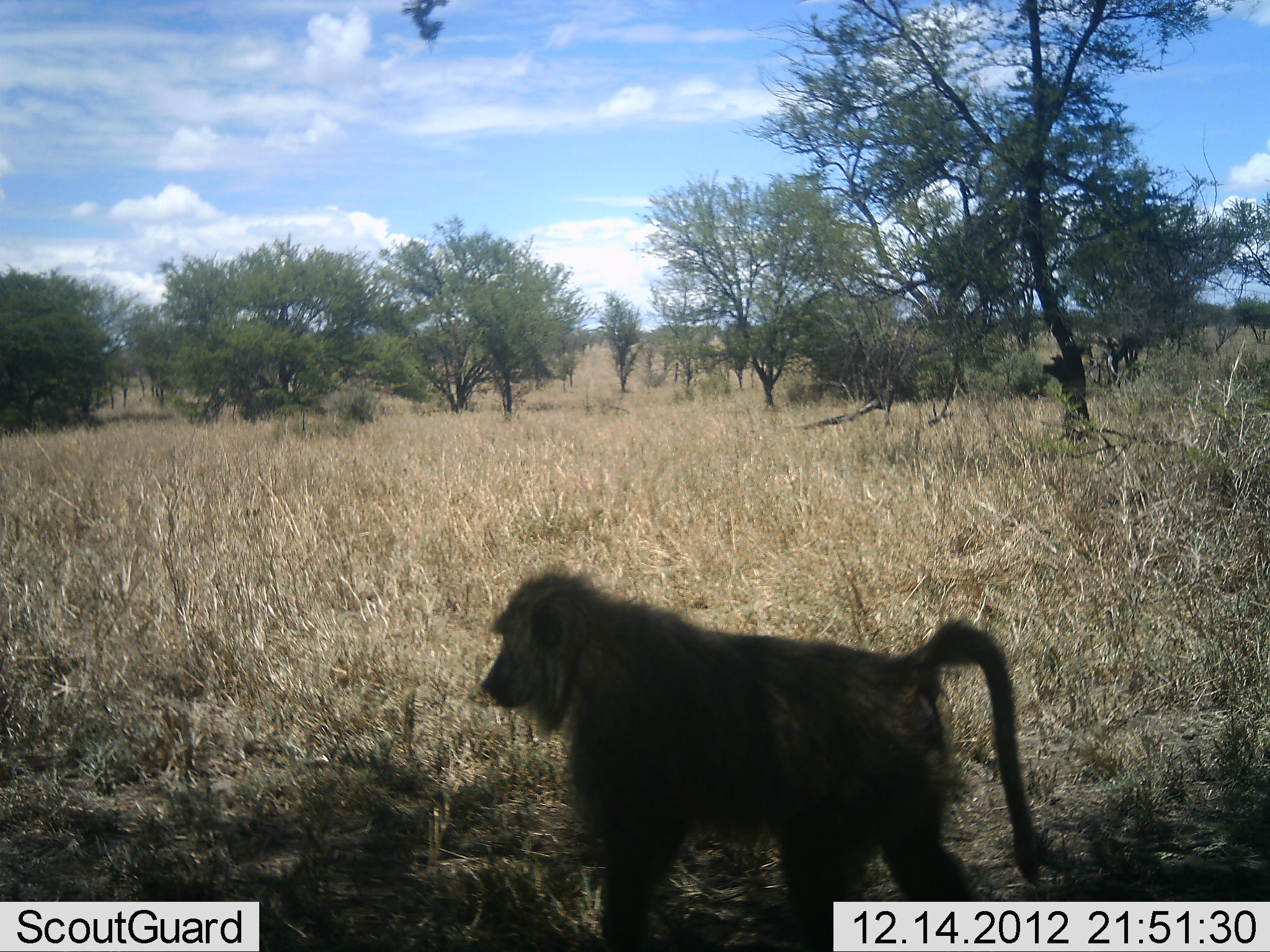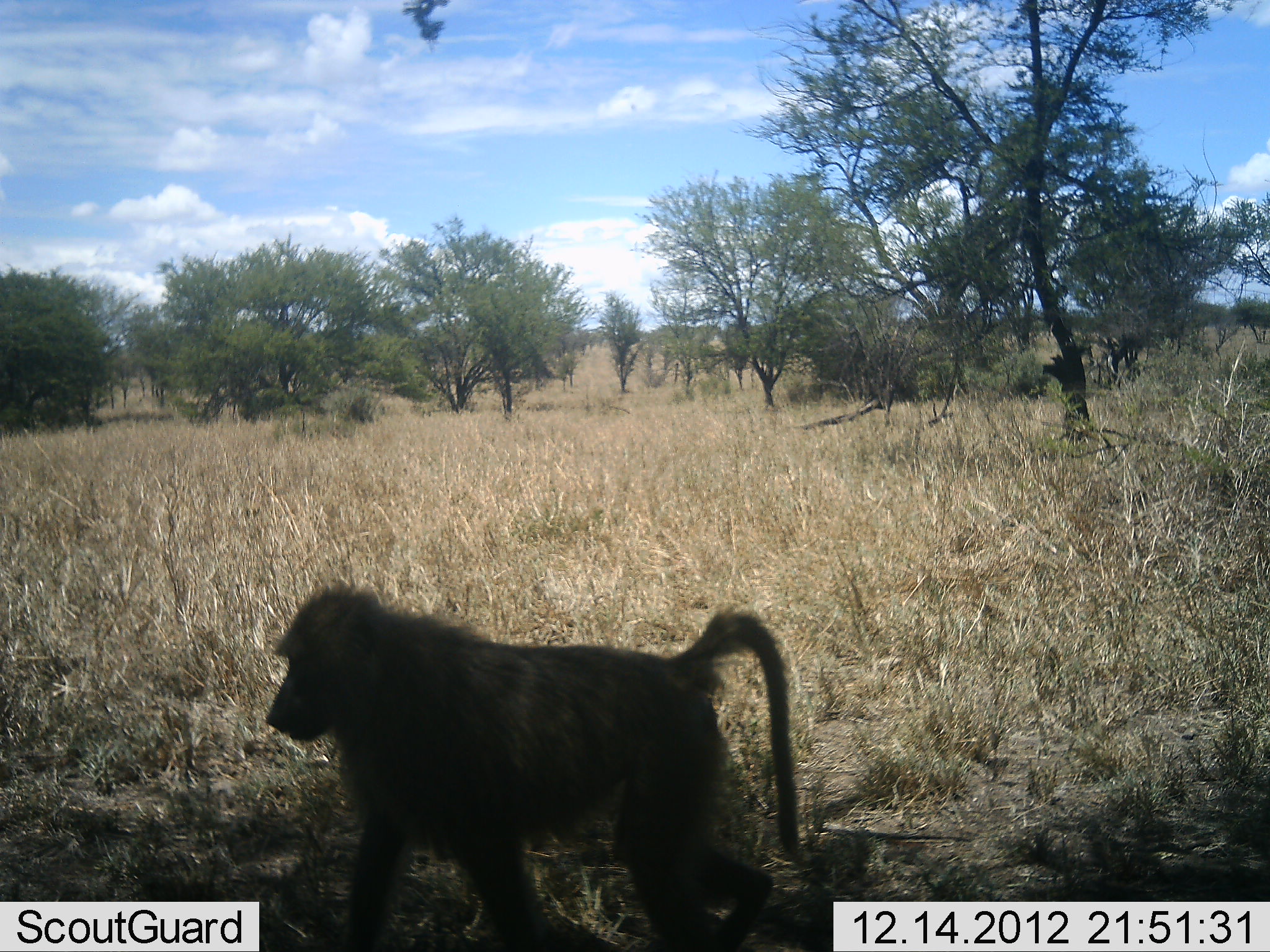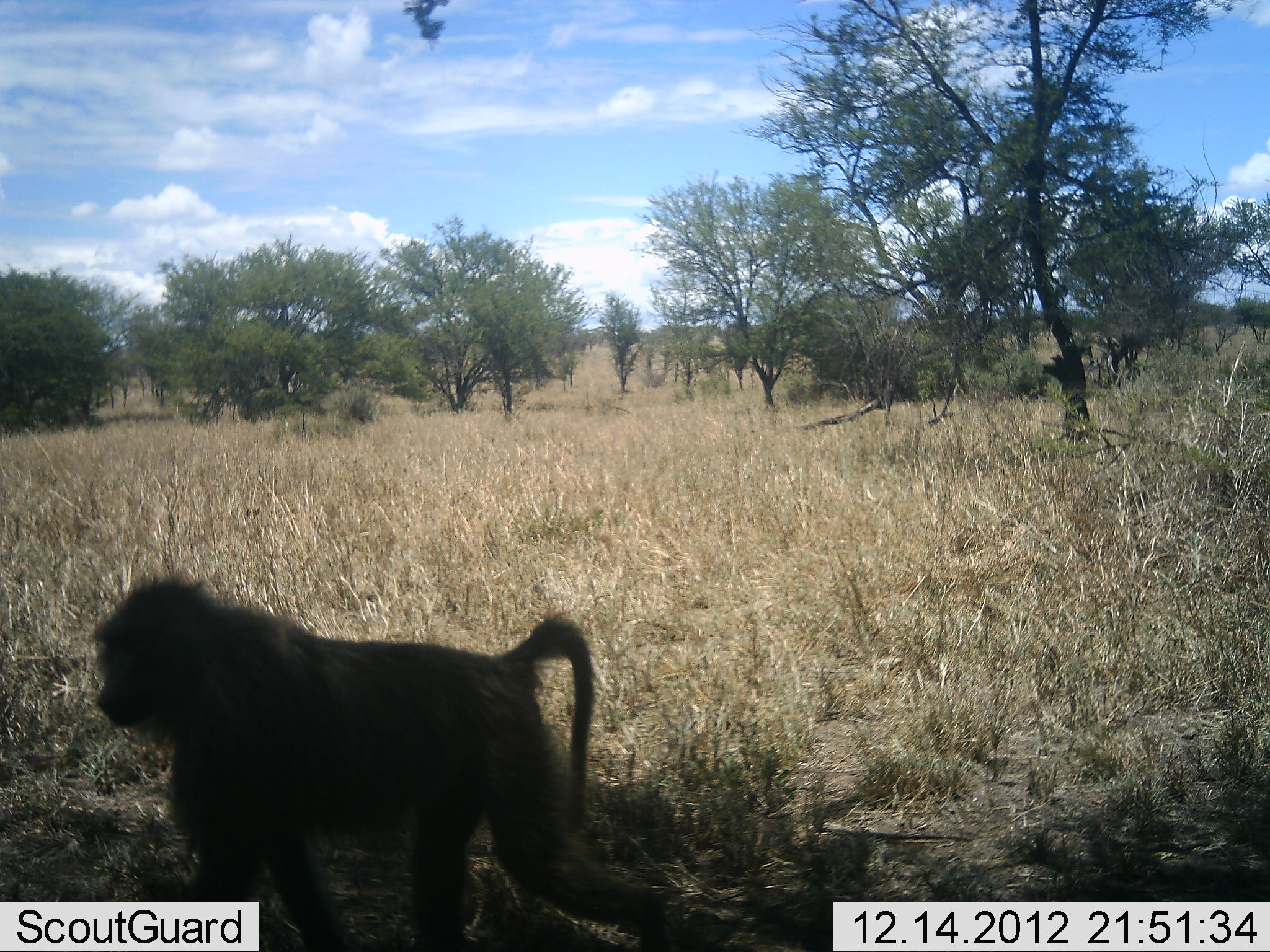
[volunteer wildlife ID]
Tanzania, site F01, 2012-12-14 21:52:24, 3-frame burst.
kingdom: Animalia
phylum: Chordata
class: Mammalia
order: Primates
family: Cercopithecidae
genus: Papio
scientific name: Papio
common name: baboon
Baboon (Papio), count 1. Behavior (volunteer vote fractions): standing 0%, resting 0%, moving 100%, interacting 0%. Young present (vote fraction): 0%. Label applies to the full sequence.